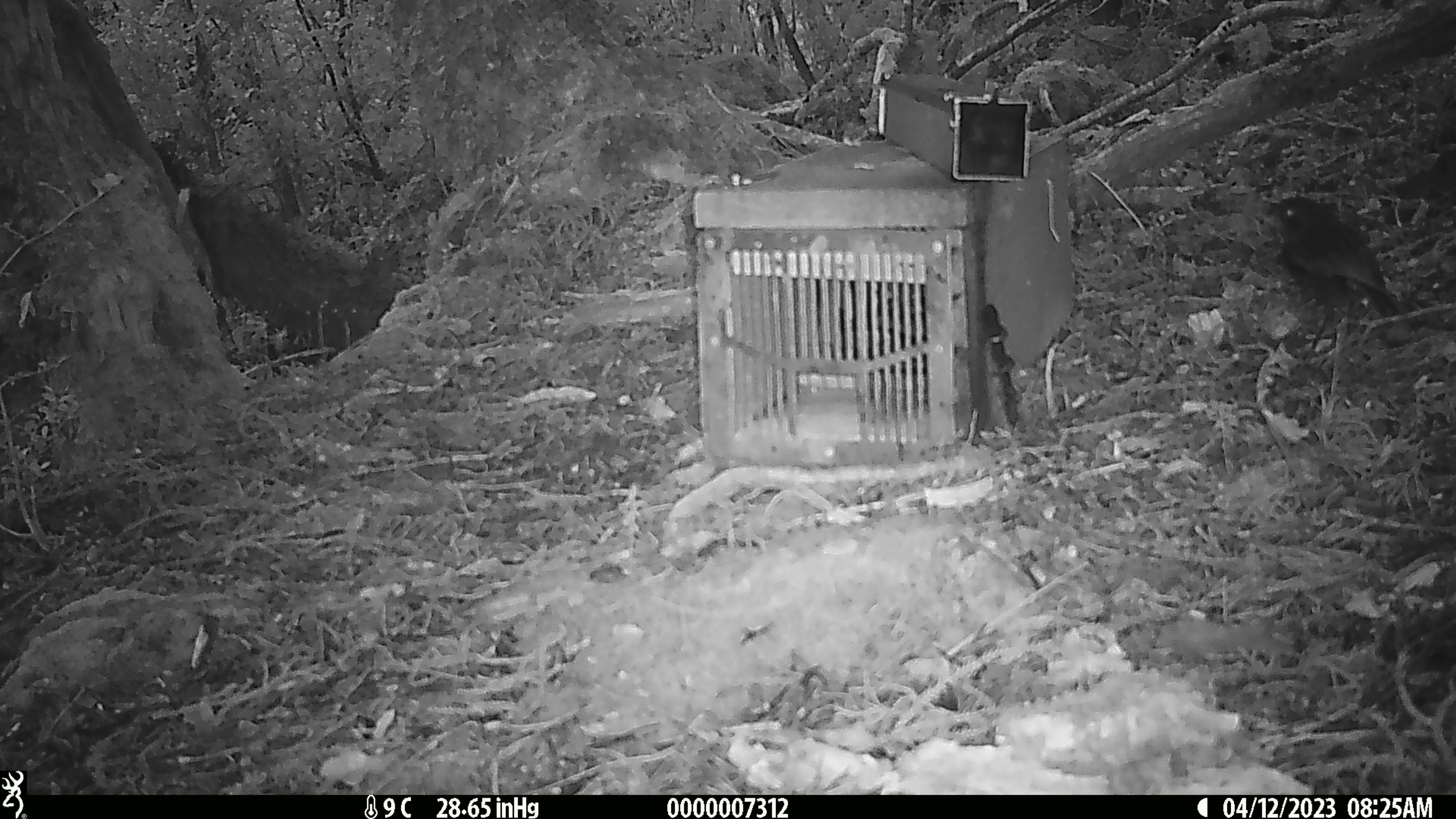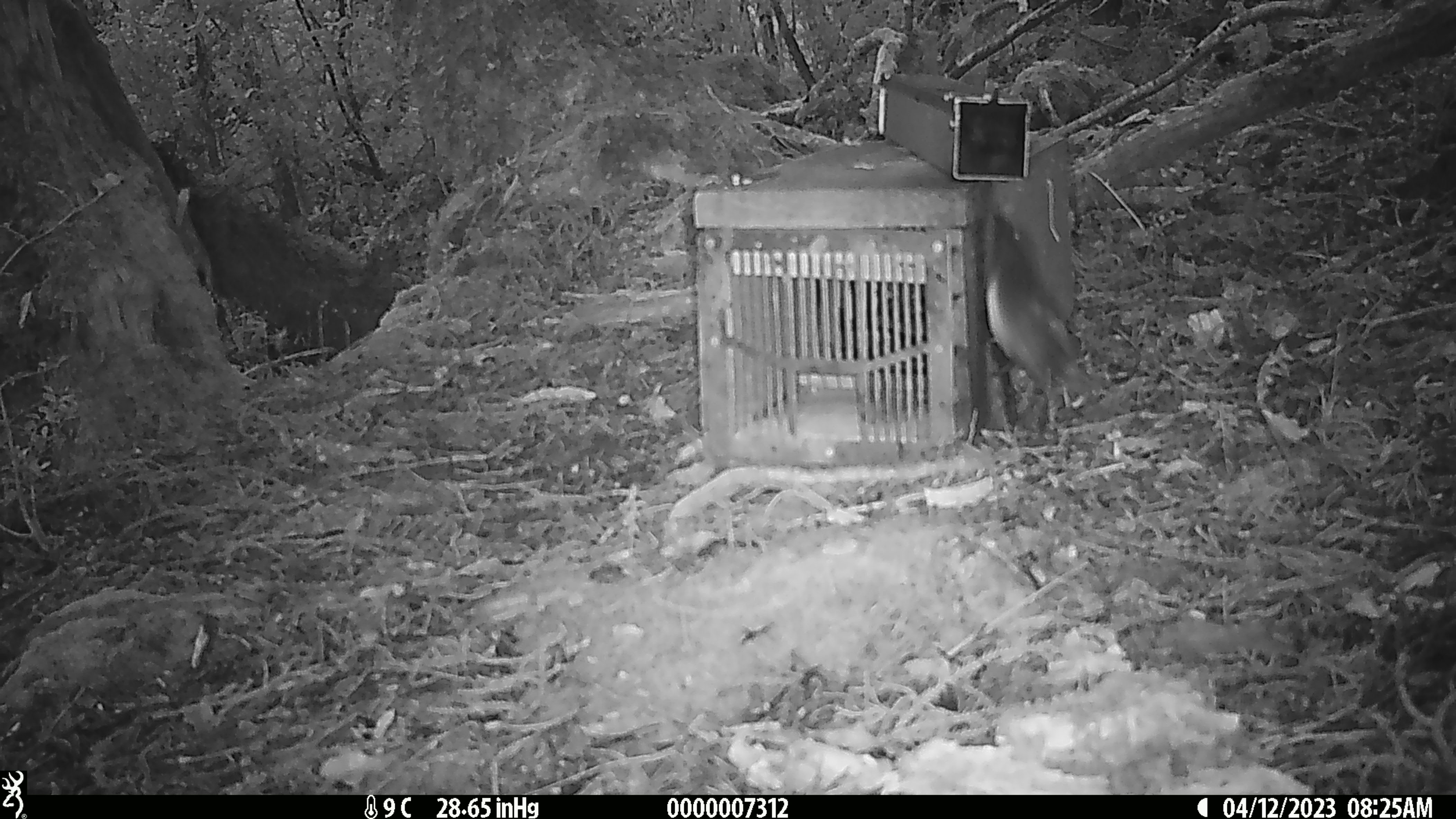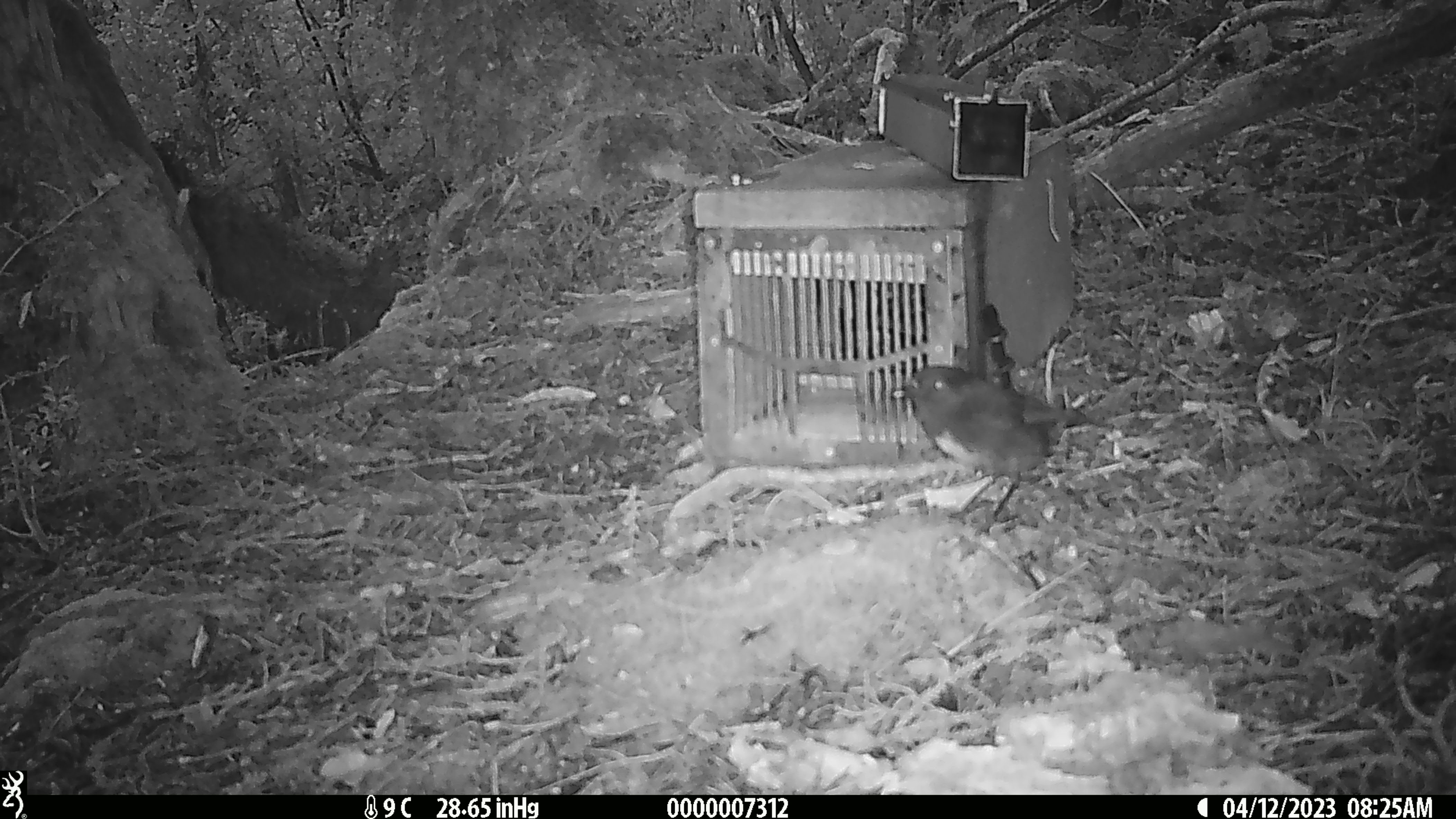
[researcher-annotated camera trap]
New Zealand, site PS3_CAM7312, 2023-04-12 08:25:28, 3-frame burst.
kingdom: Animalia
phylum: Chordata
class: Aves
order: Passeriformes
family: Petroicidae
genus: Petroica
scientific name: Petroica australis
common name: new zealand robin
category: robin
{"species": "robin (new zealand robin) (Petroica australis)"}